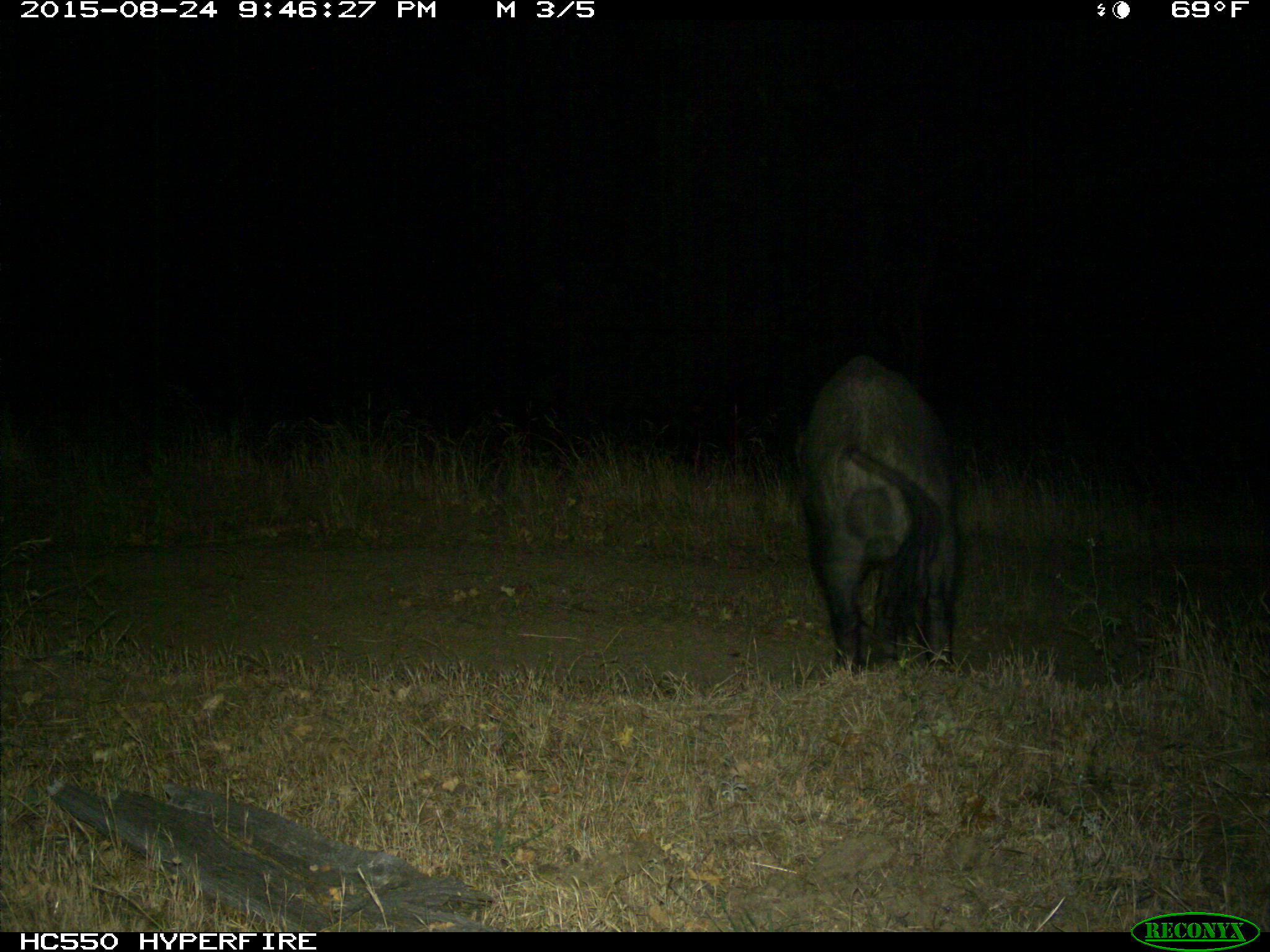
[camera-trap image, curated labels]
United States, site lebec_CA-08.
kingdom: Animalia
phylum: Chordata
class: Mammalia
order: Artiodactyla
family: Suidae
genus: Sus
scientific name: Sus scrofa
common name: wild boar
Sus scrofa (wild boar).